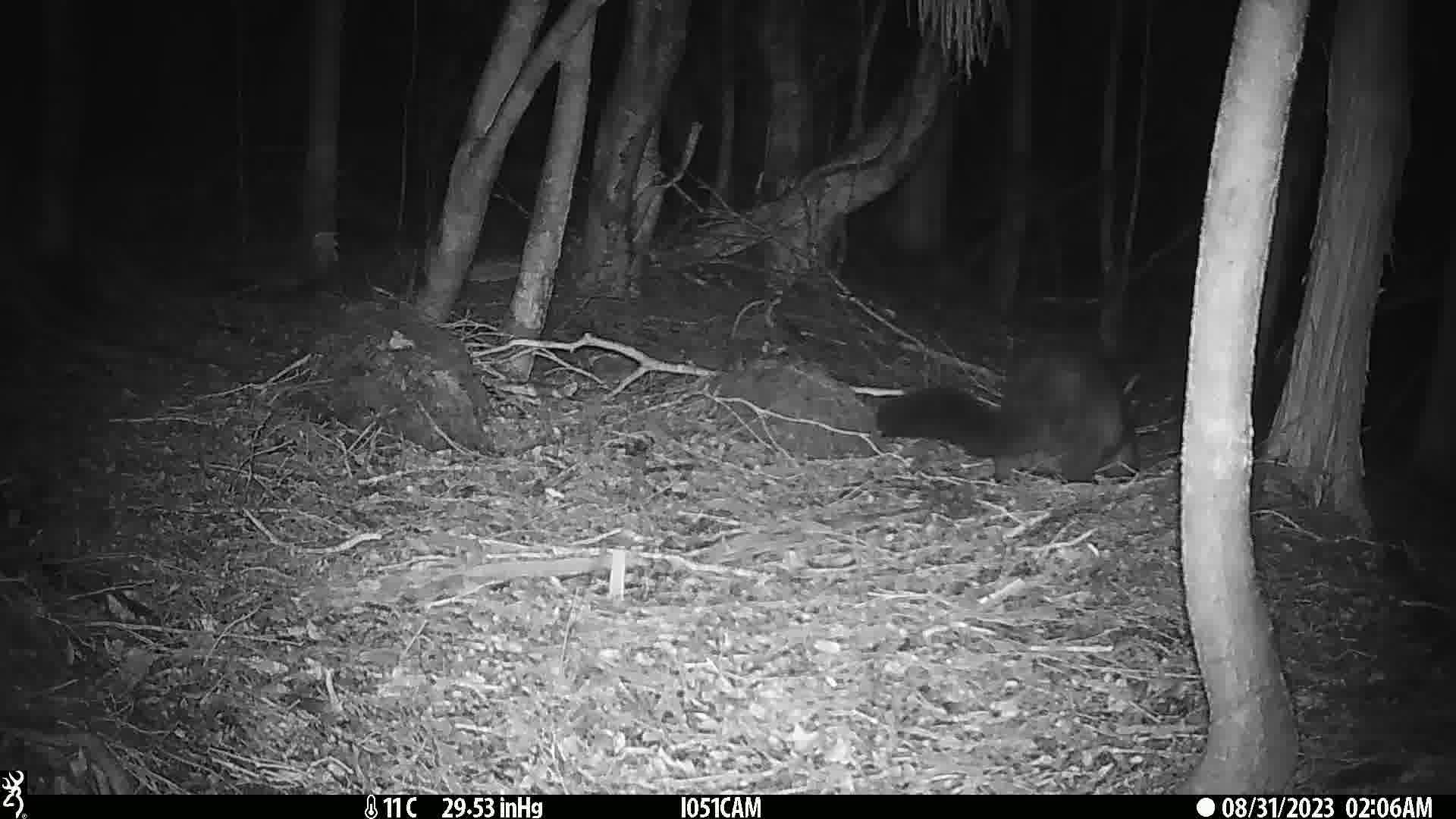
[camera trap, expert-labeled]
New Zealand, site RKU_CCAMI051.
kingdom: Animalia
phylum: Chordata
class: Mammalia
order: Diprotodontia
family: Phalangeridae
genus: Trichosurus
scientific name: Trichosurus vulpecula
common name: common brushtail possum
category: possum